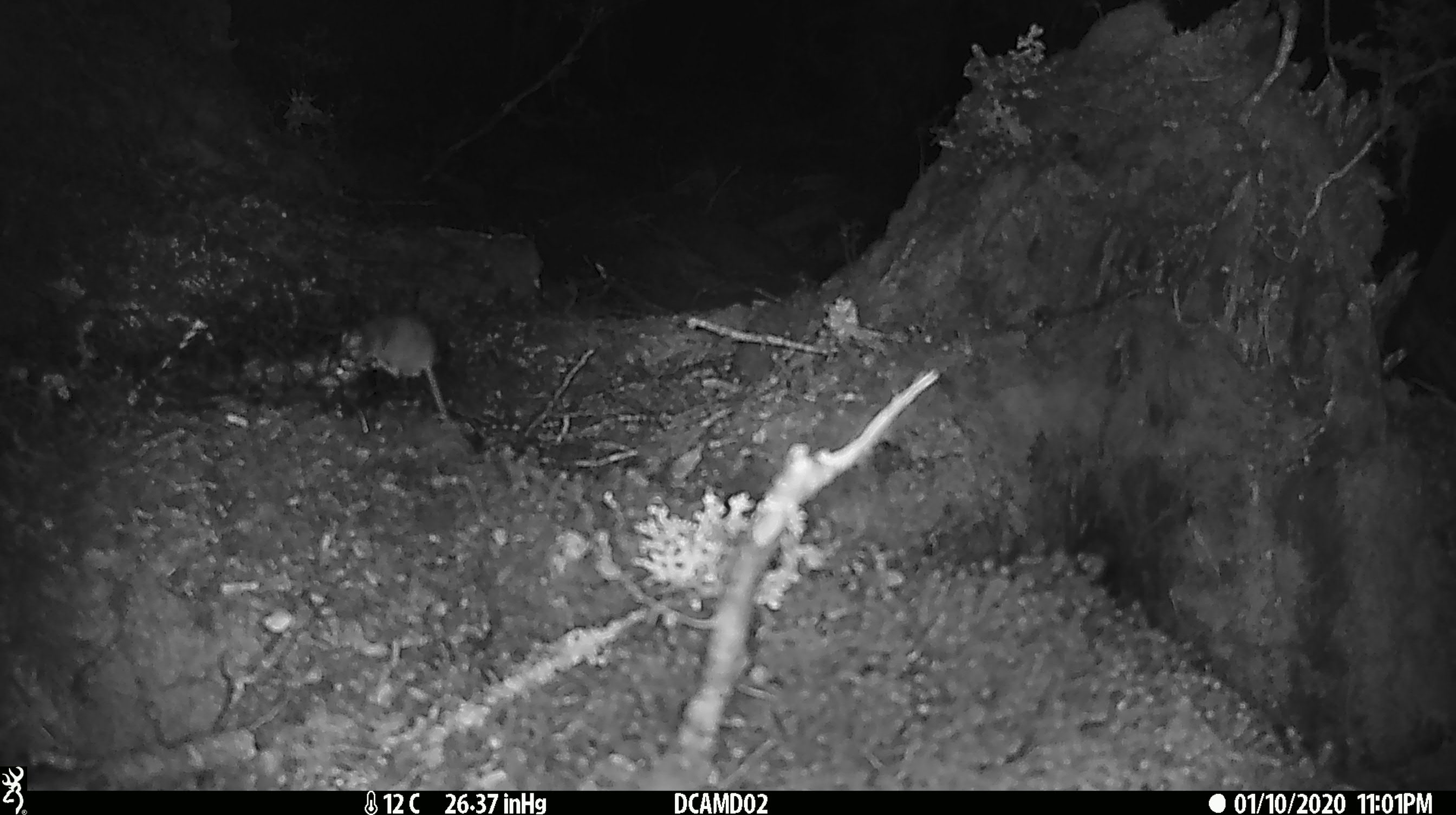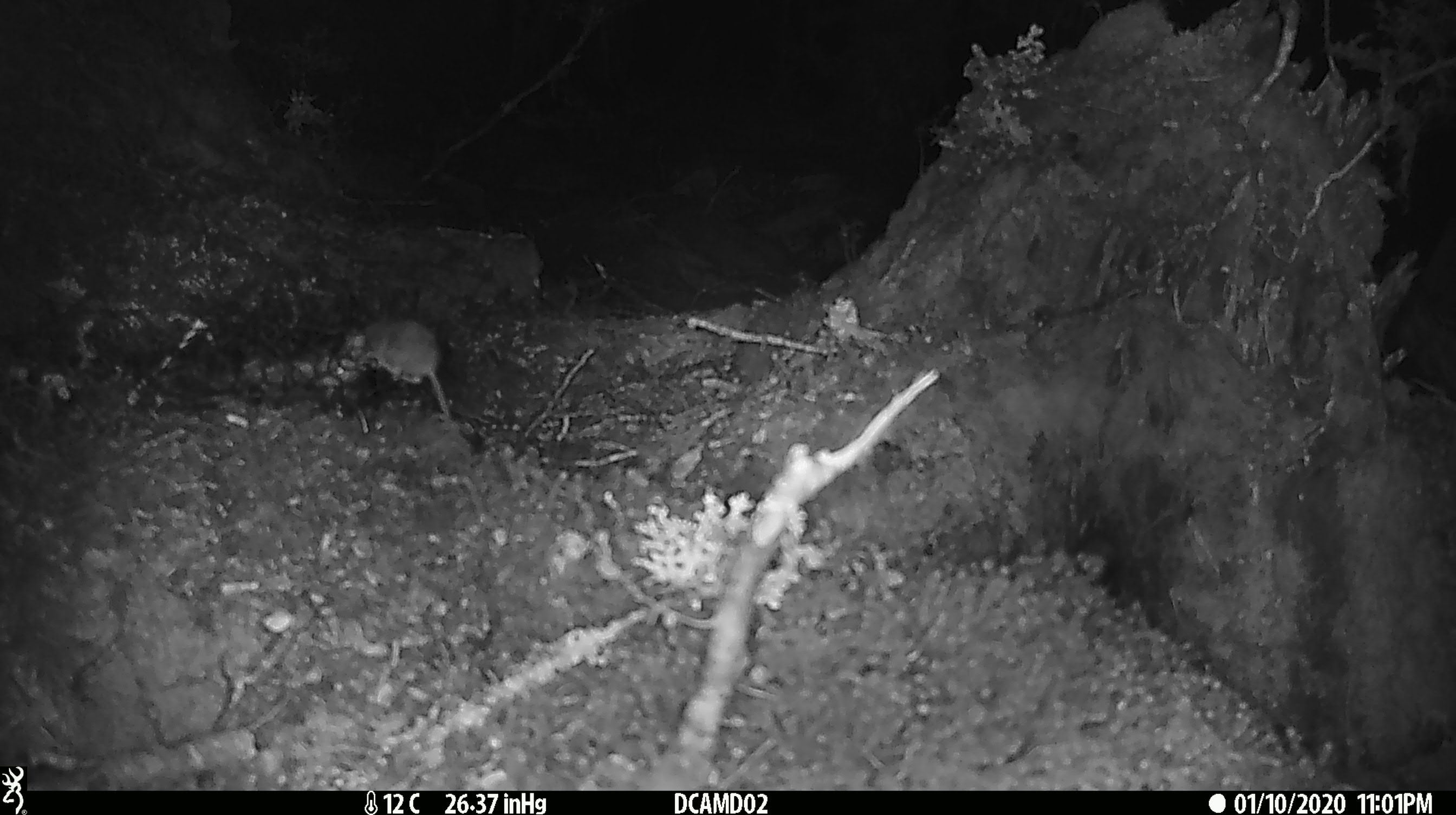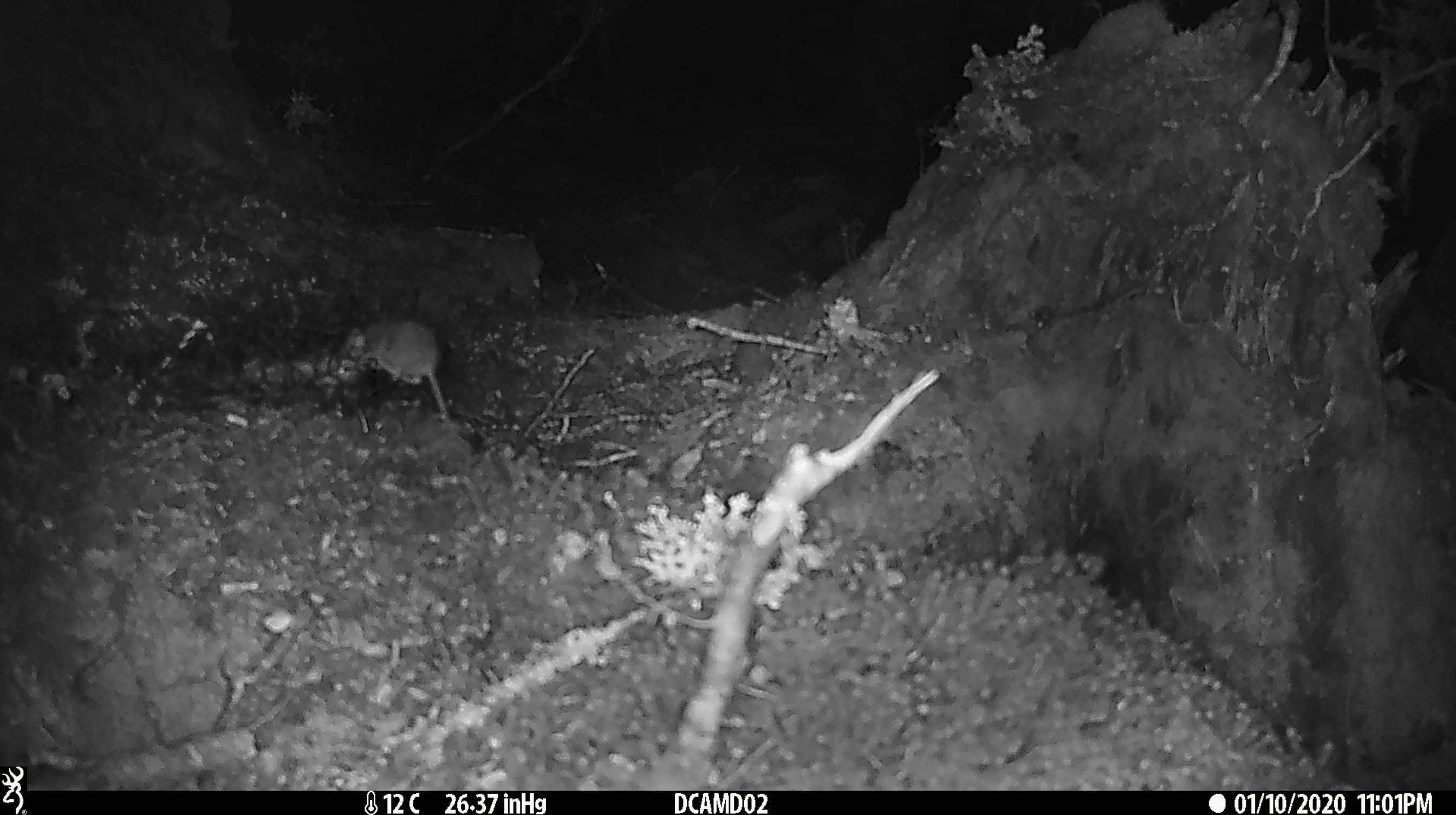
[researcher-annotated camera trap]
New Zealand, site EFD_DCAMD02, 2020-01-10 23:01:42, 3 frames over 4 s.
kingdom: Animalia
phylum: Chordata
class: Mammalia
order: Rodentia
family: Muridae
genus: Mus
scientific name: Mus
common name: mouse